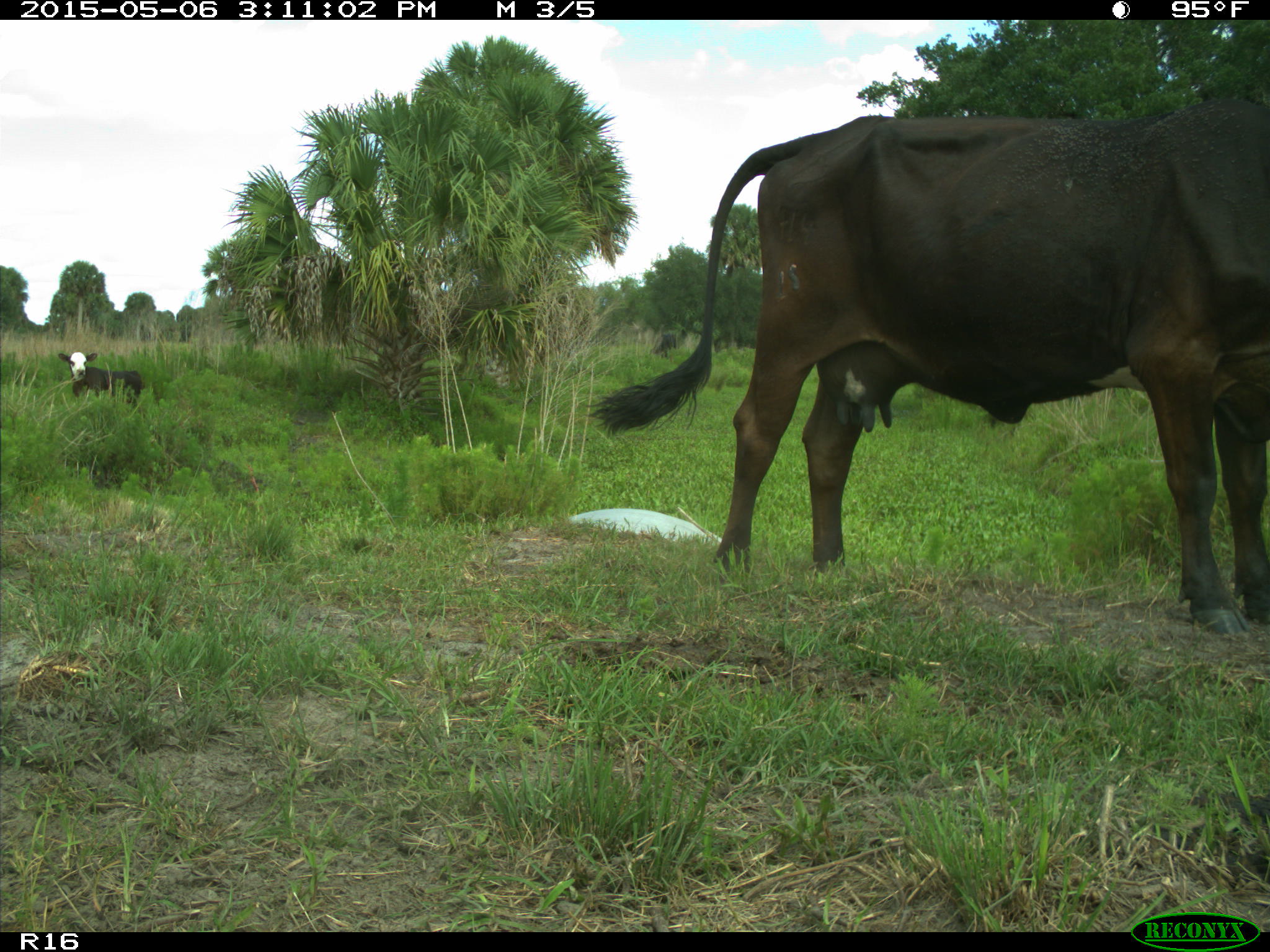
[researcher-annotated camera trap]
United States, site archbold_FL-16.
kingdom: Animalia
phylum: Chordata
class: Mammalia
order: Artiodactyla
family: Bovidae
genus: Bos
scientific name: Bos taurus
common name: domestic cow